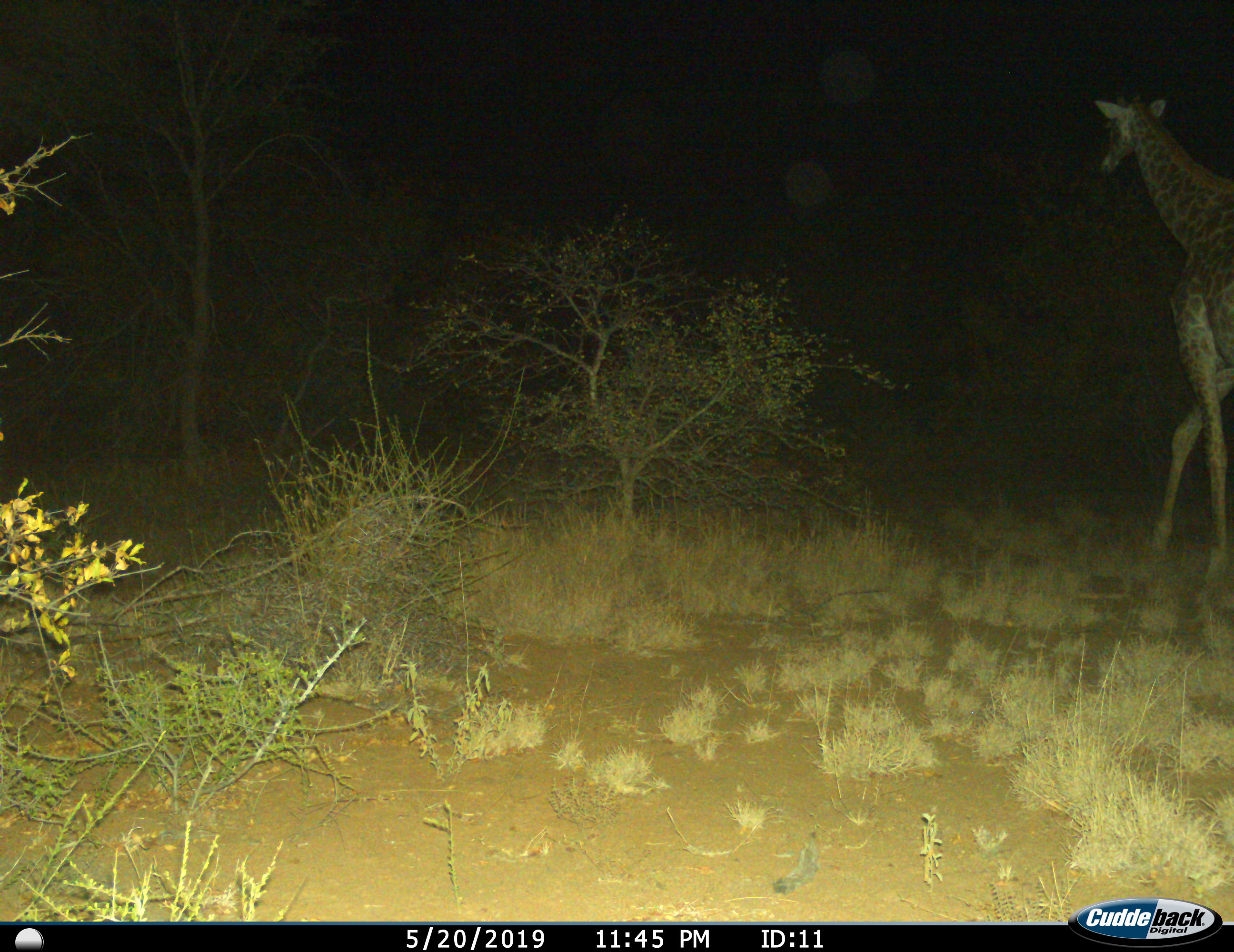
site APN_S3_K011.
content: unidentified animal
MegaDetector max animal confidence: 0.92